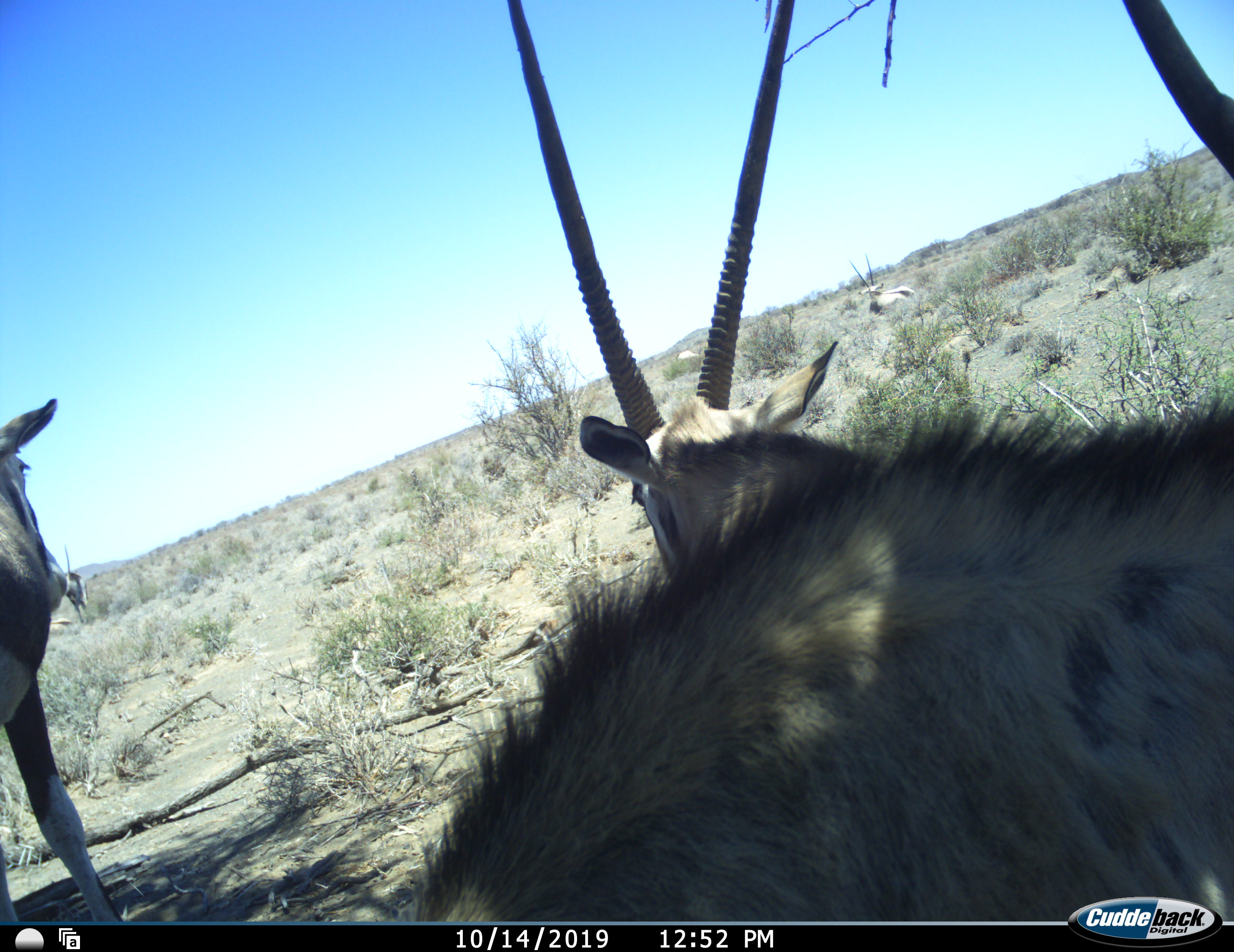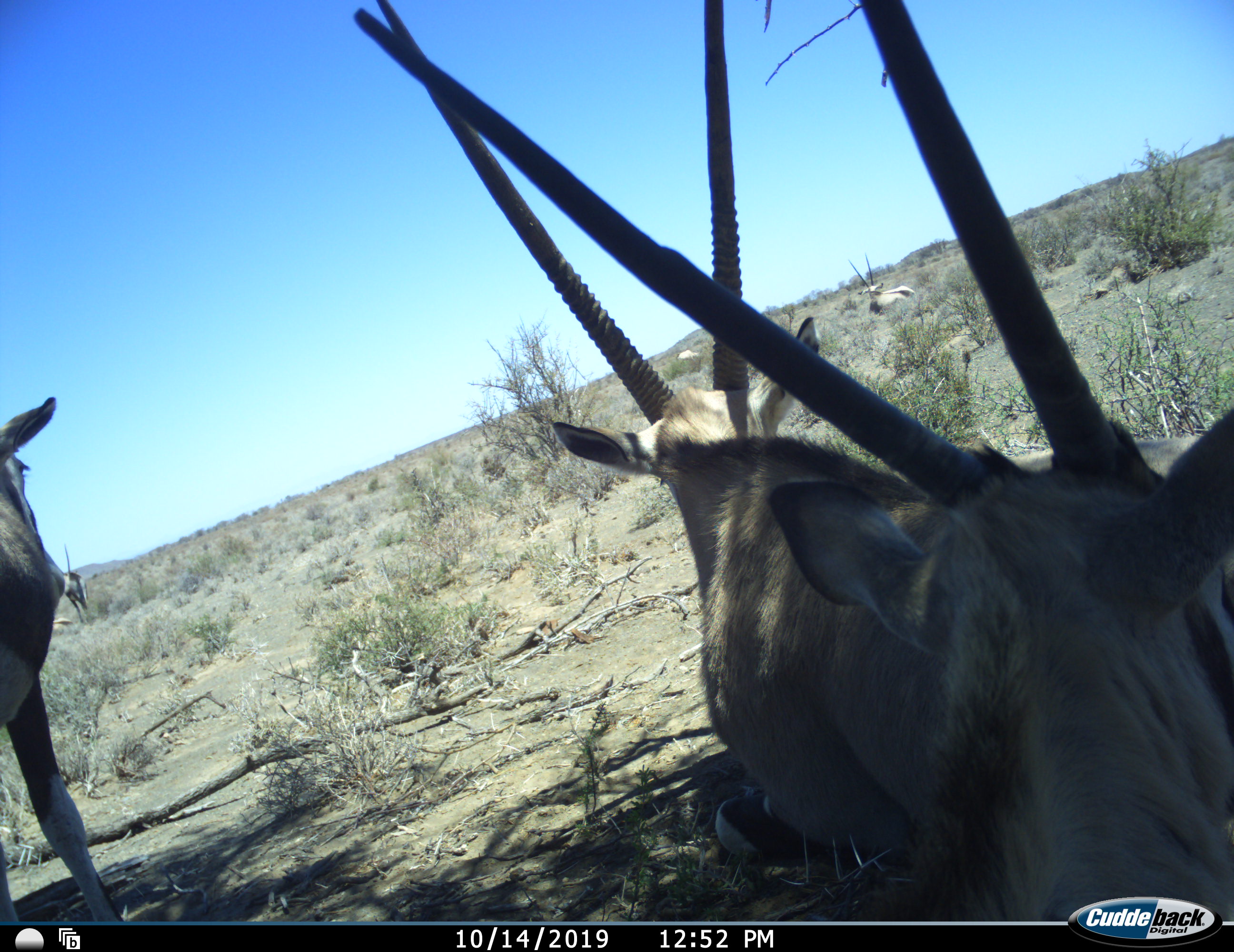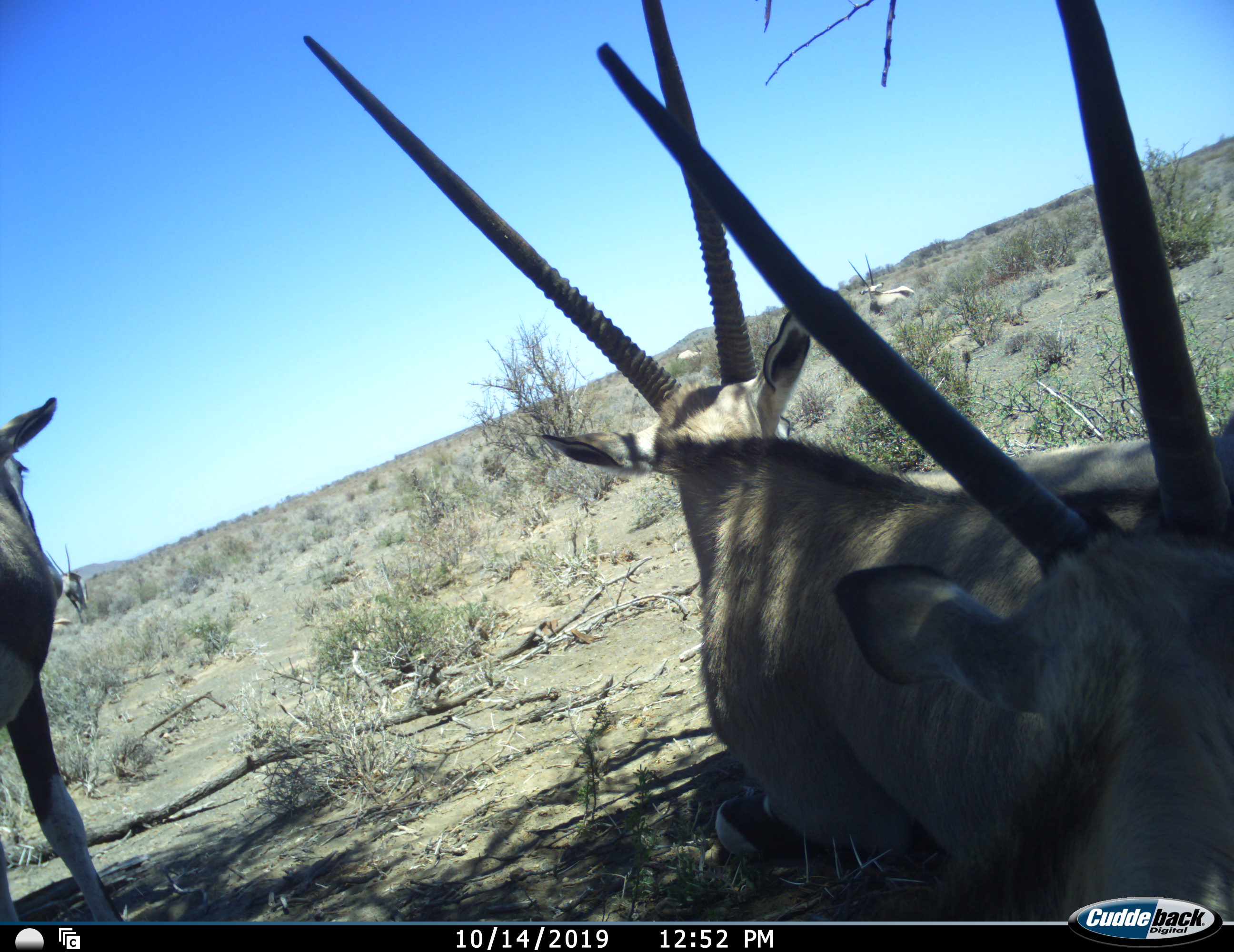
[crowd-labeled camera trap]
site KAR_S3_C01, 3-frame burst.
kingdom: Animalia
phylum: Chordata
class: Mammalia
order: Artiodactyla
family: Bovidae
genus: Oryx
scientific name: Oryx gazella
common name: gemsbok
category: oryx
Oryx (gemsbok) (Oryx gazella), count 5. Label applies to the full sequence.